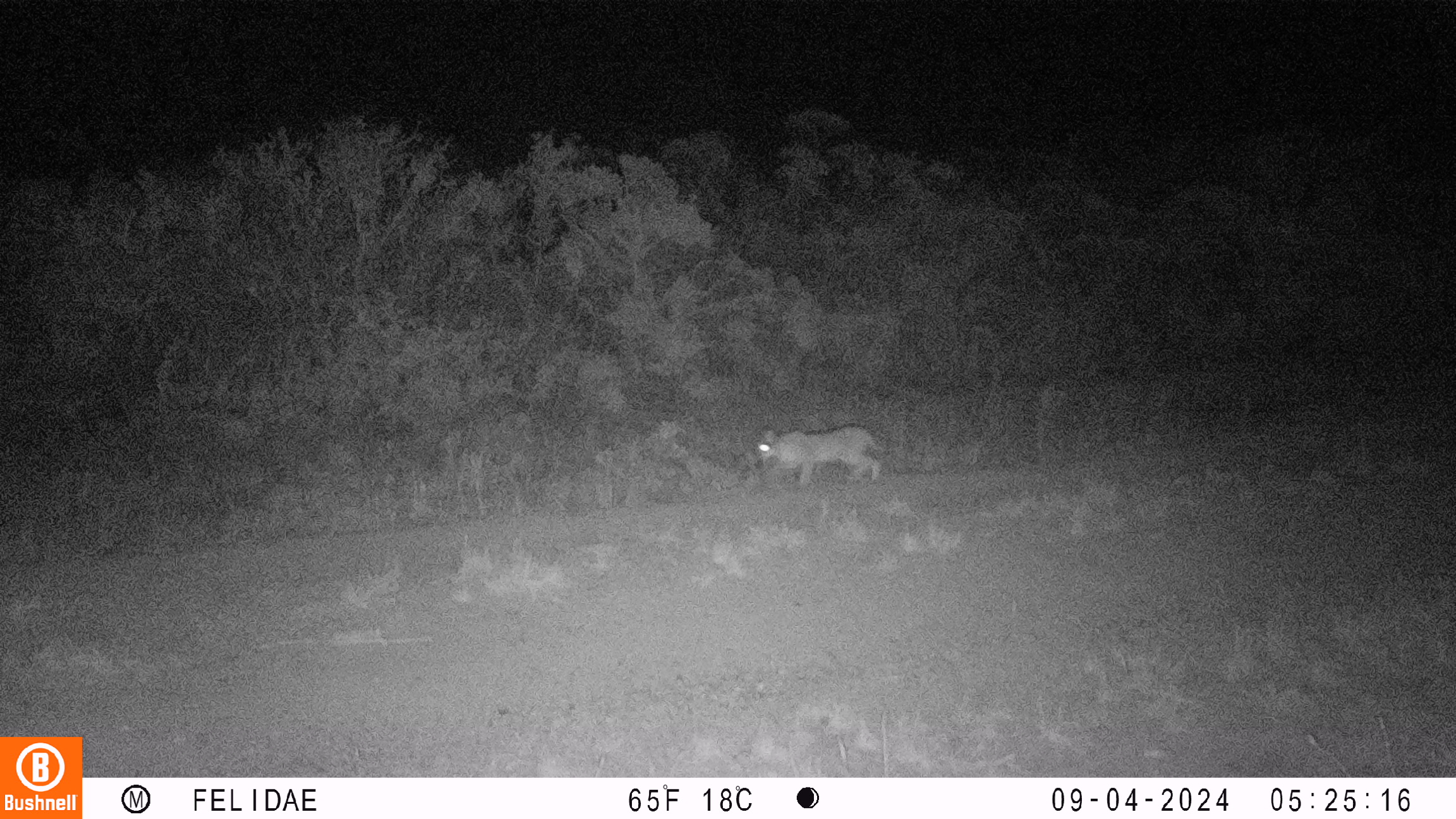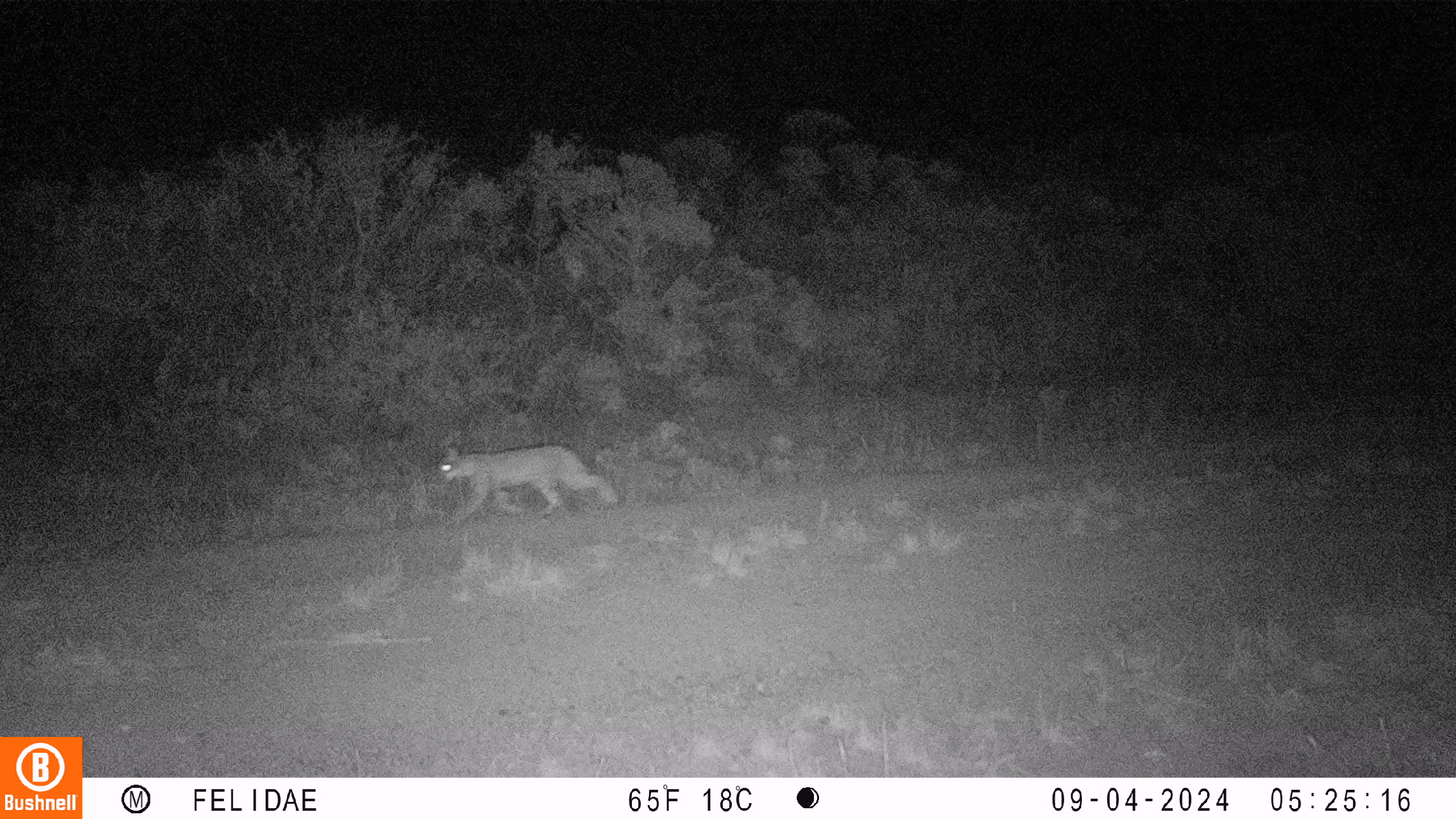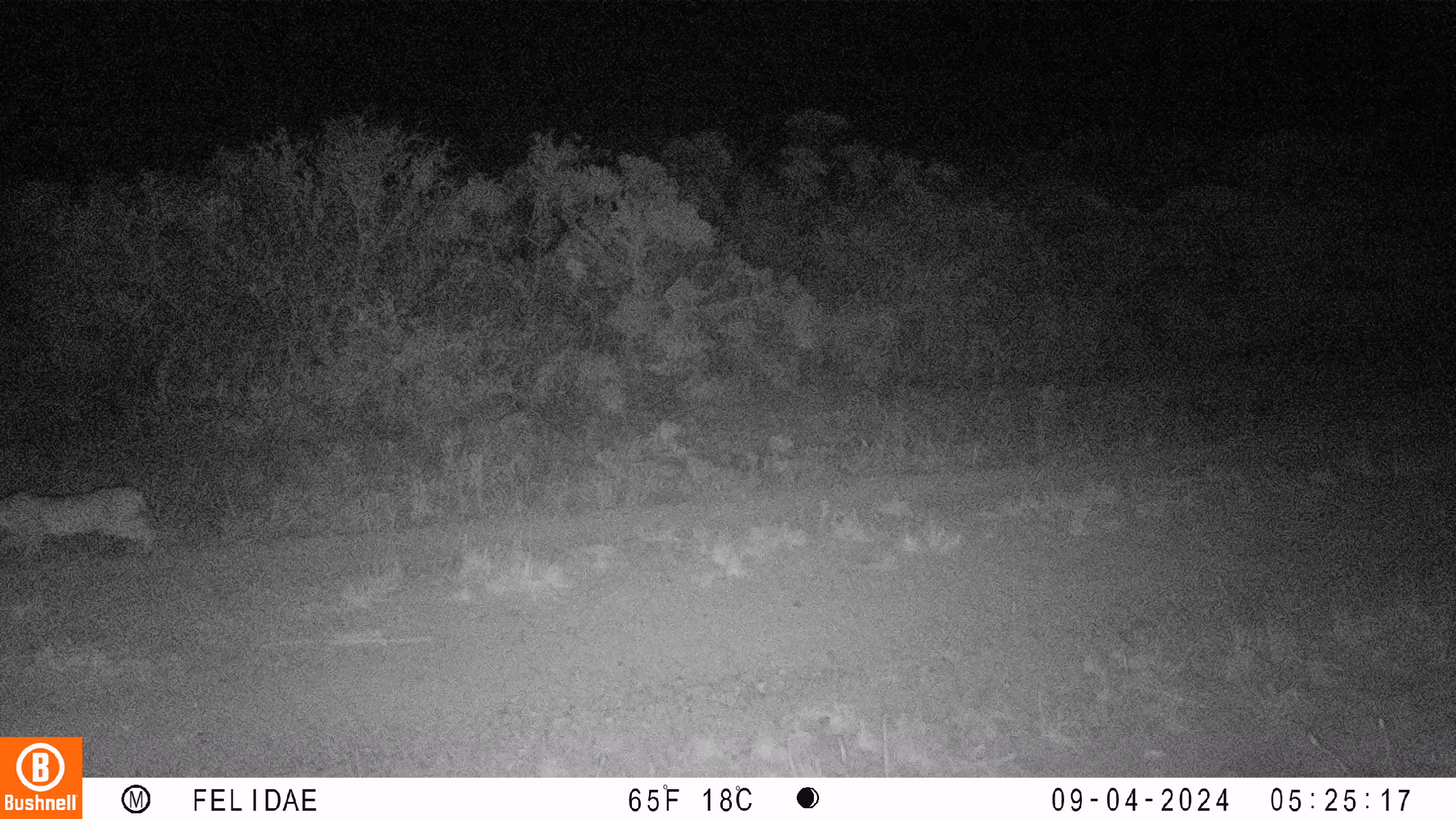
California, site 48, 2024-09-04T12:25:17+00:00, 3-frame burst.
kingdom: Animalia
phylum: Chordata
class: Mammalia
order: Carnivora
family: Felidae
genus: Lynx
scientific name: Lynx rufus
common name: bobcat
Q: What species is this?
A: Bobcat (Lynx rufus).